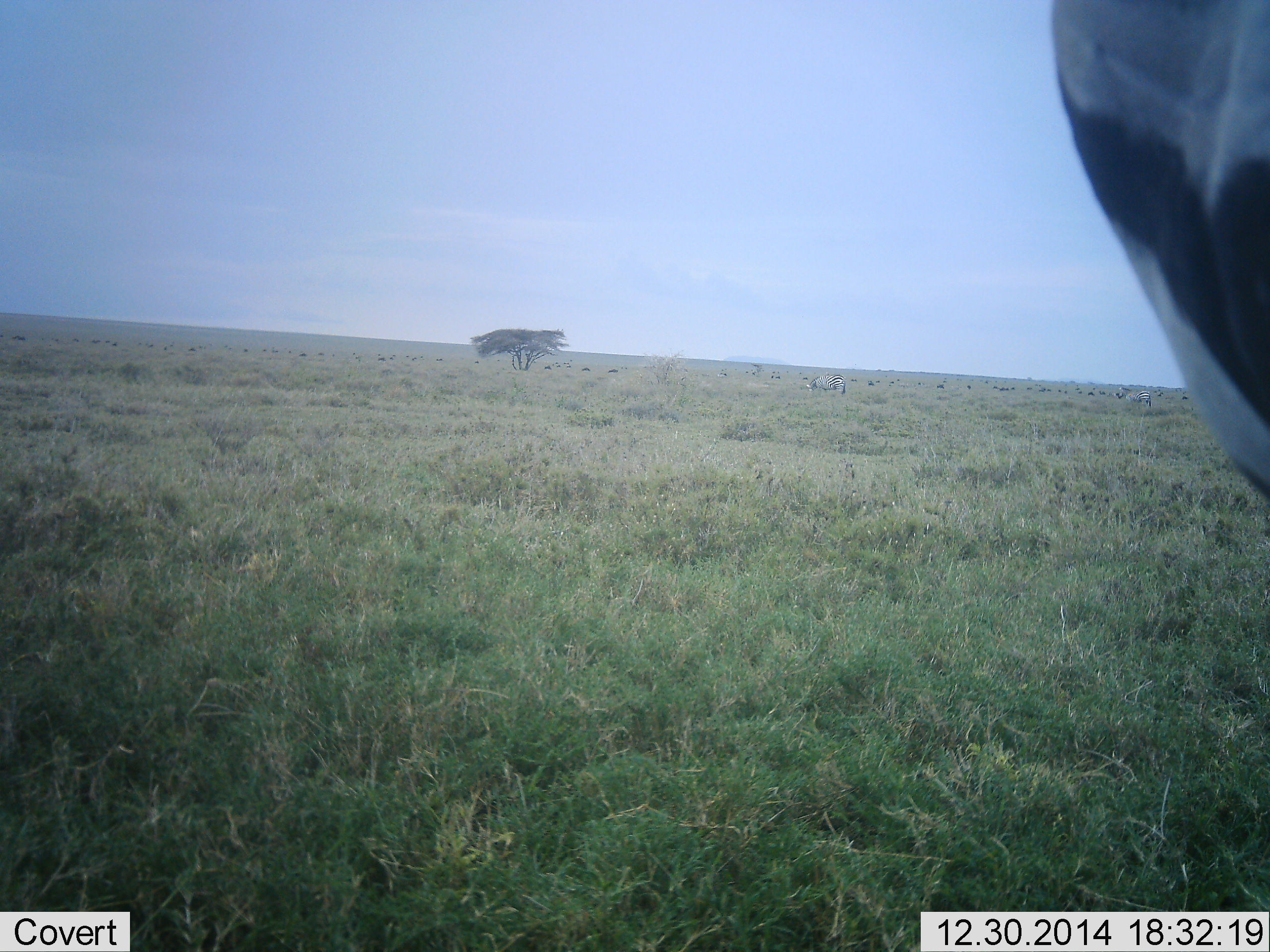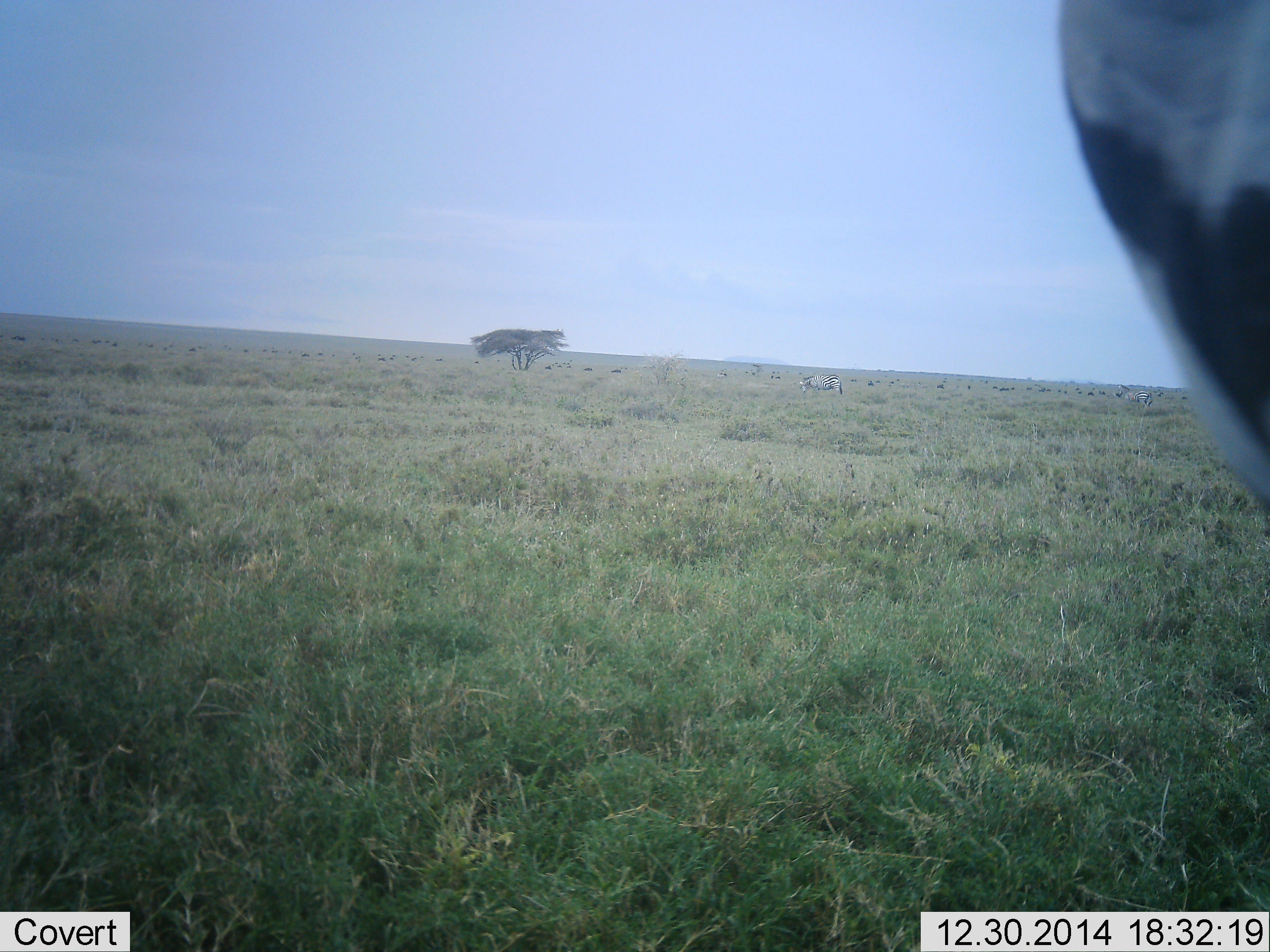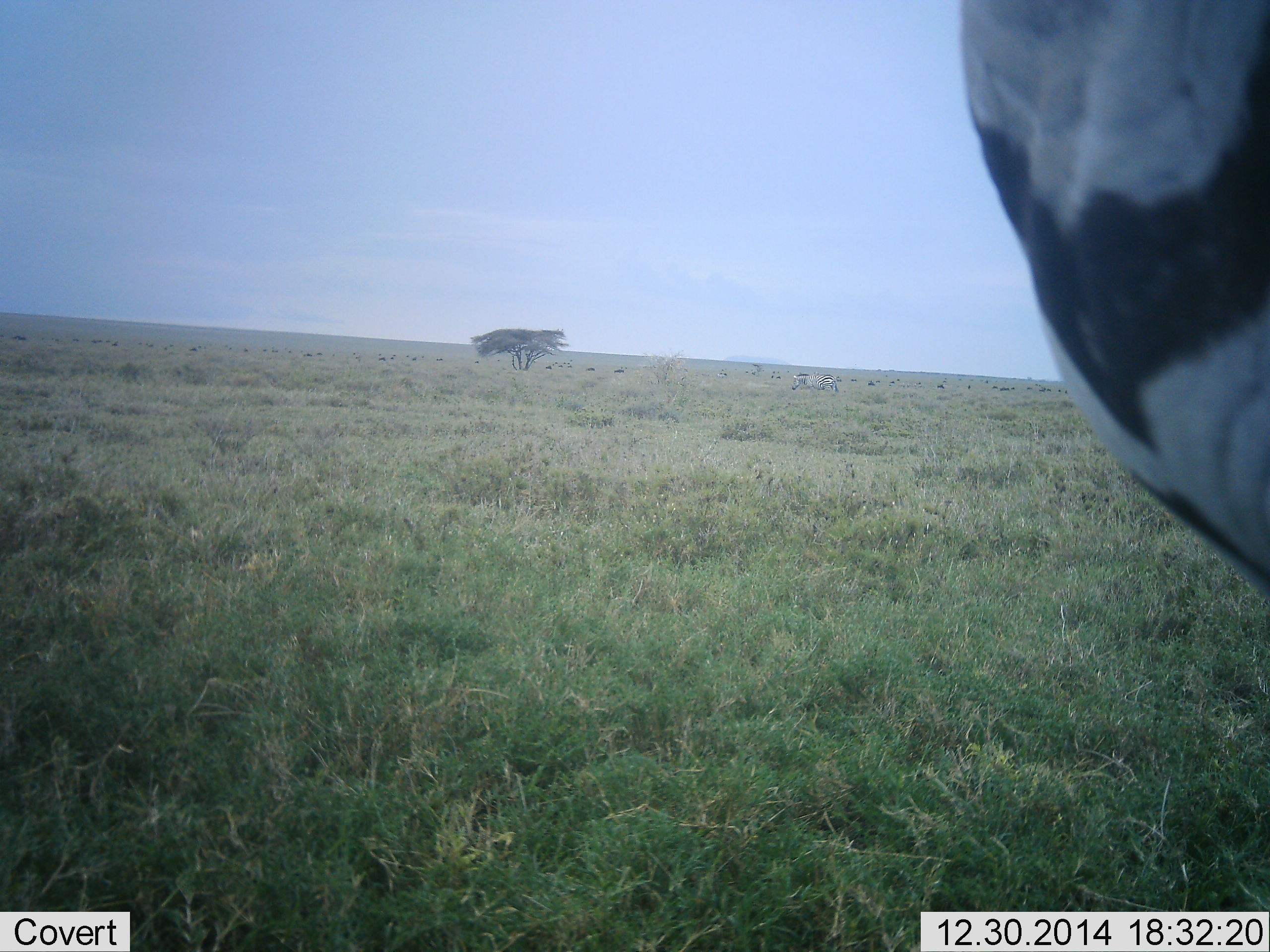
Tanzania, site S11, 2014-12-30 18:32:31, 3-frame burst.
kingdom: Animalia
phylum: Chordata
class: Mammalia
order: Perissodactyla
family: Equidae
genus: Equus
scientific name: Equus quagga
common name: plains zebra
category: zebra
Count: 1.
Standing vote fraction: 82%.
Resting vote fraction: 9%.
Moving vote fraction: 0%.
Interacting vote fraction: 0%.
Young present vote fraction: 0%.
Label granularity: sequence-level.